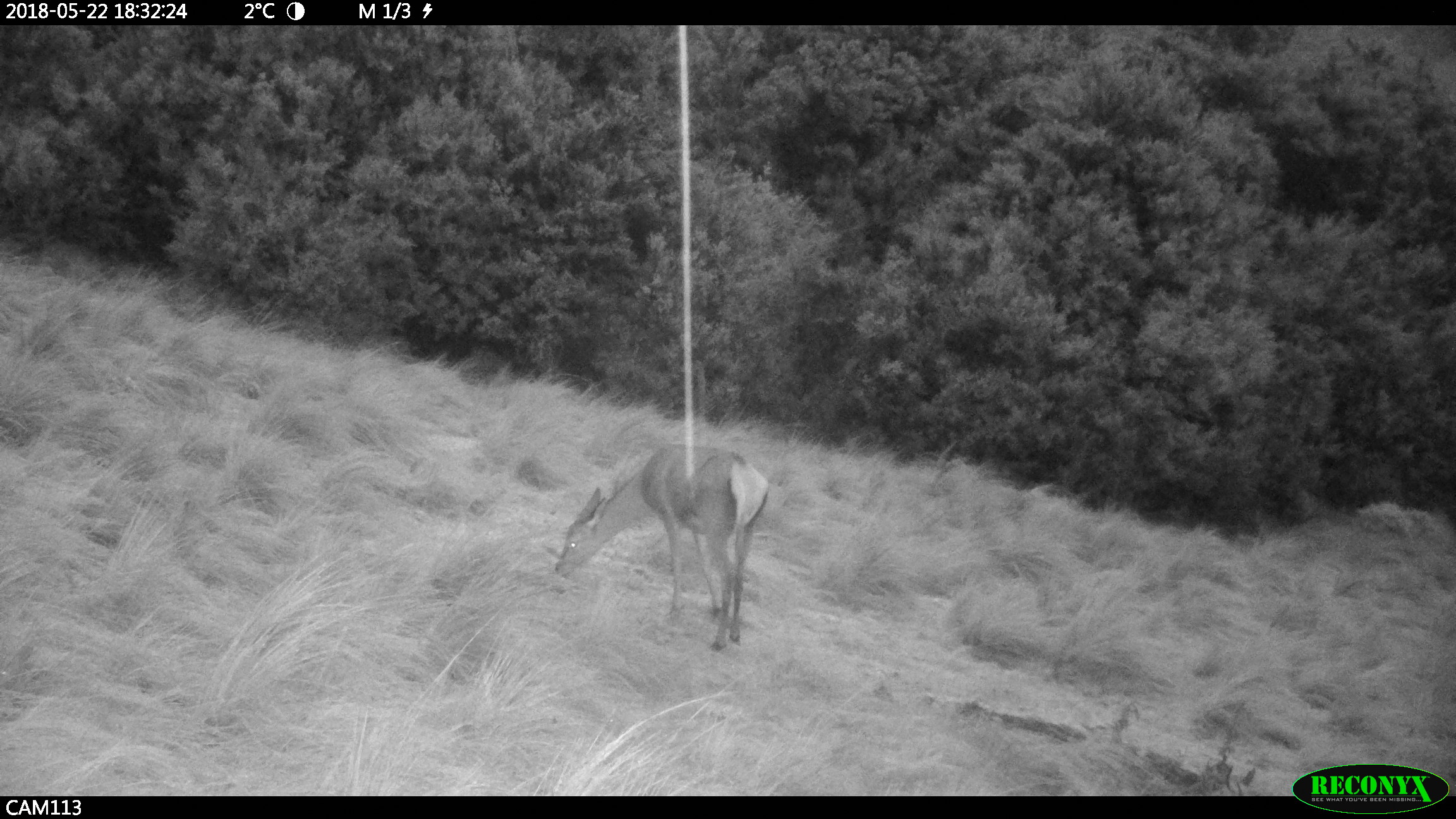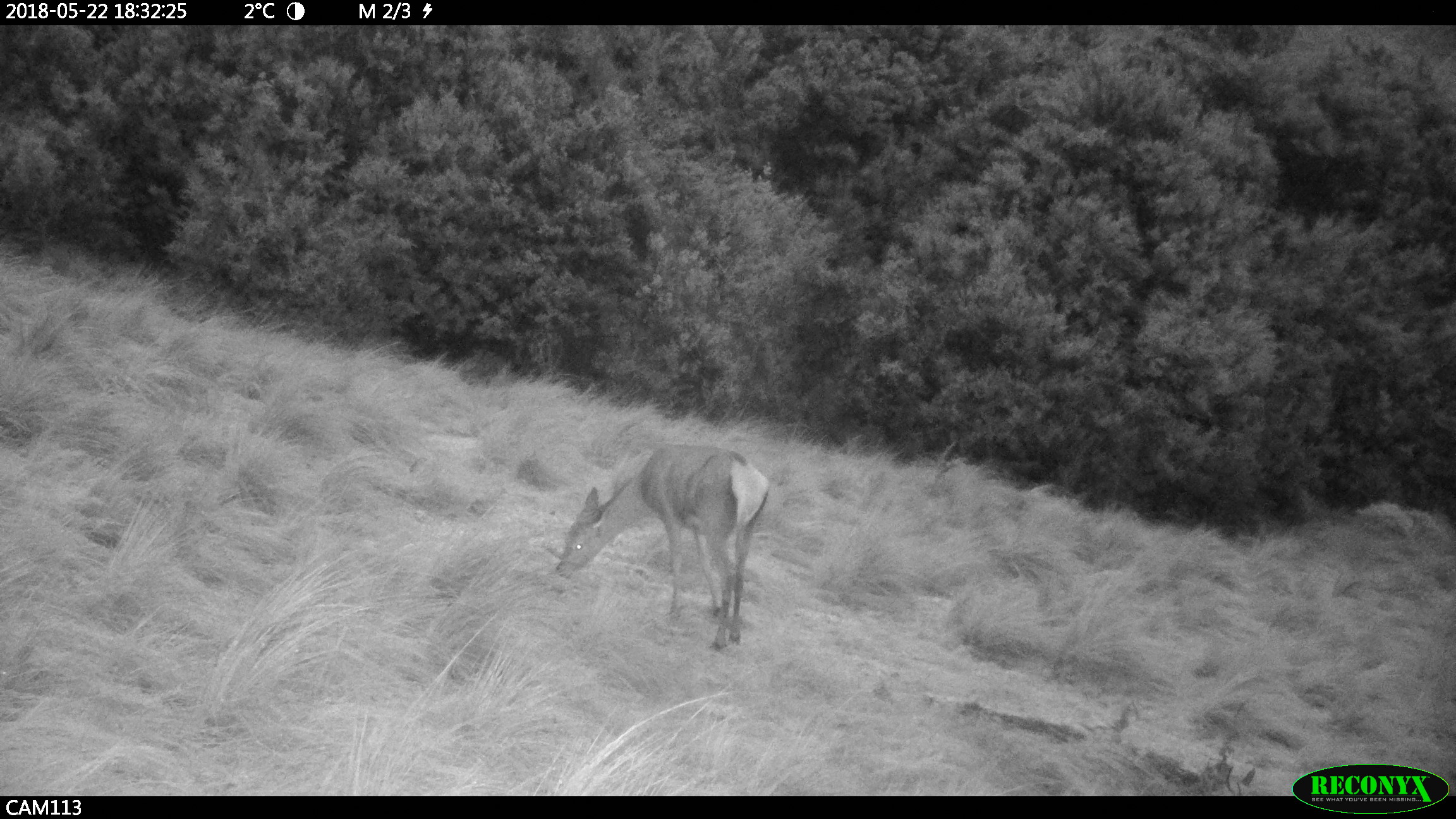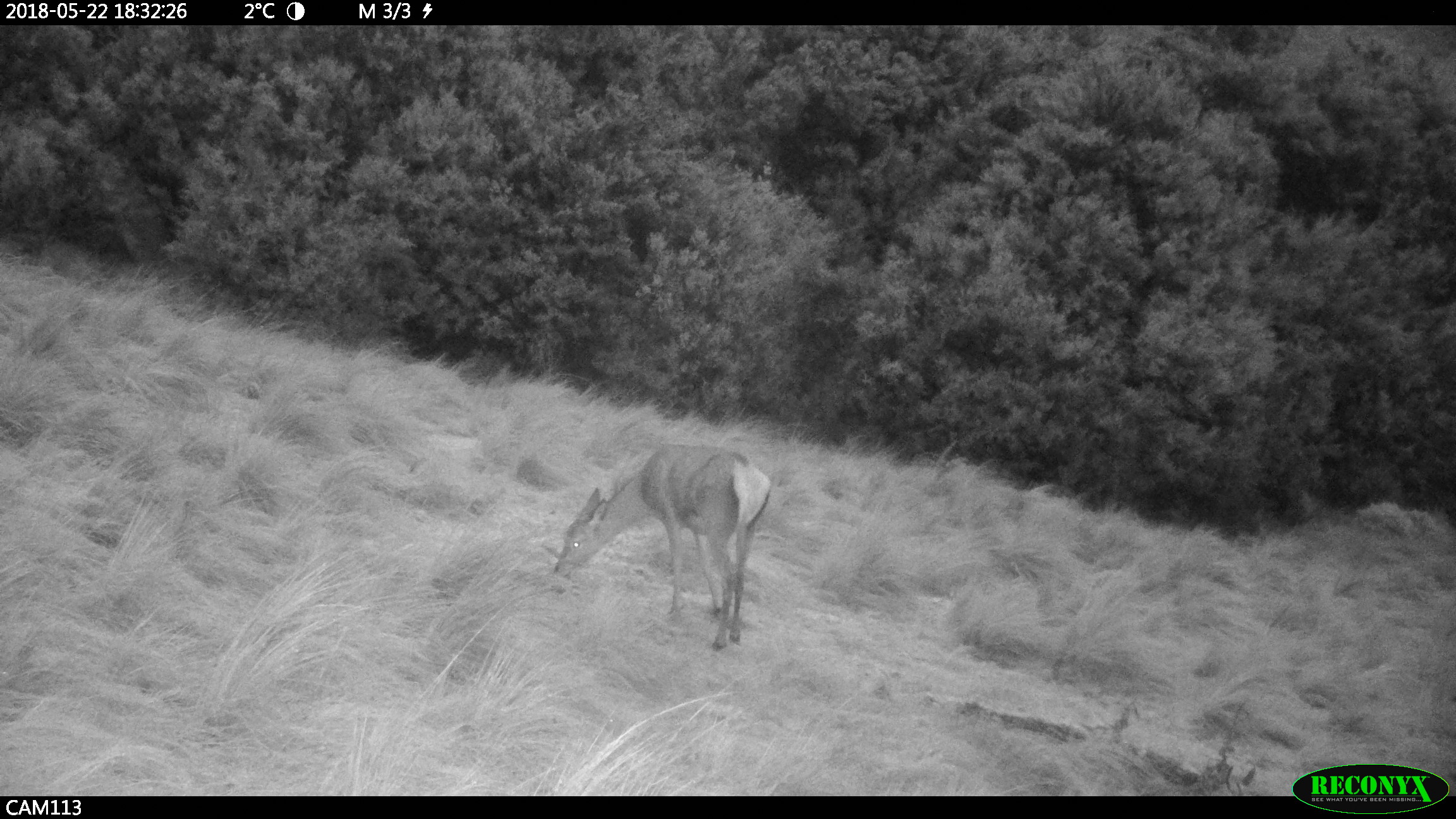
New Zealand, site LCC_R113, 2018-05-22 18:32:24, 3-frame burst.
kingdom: Animalia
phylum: Chordata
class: Mammalia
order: Artiodactyla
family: Cervidae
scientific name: Cervidae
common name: deer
Deer (Cervidae).